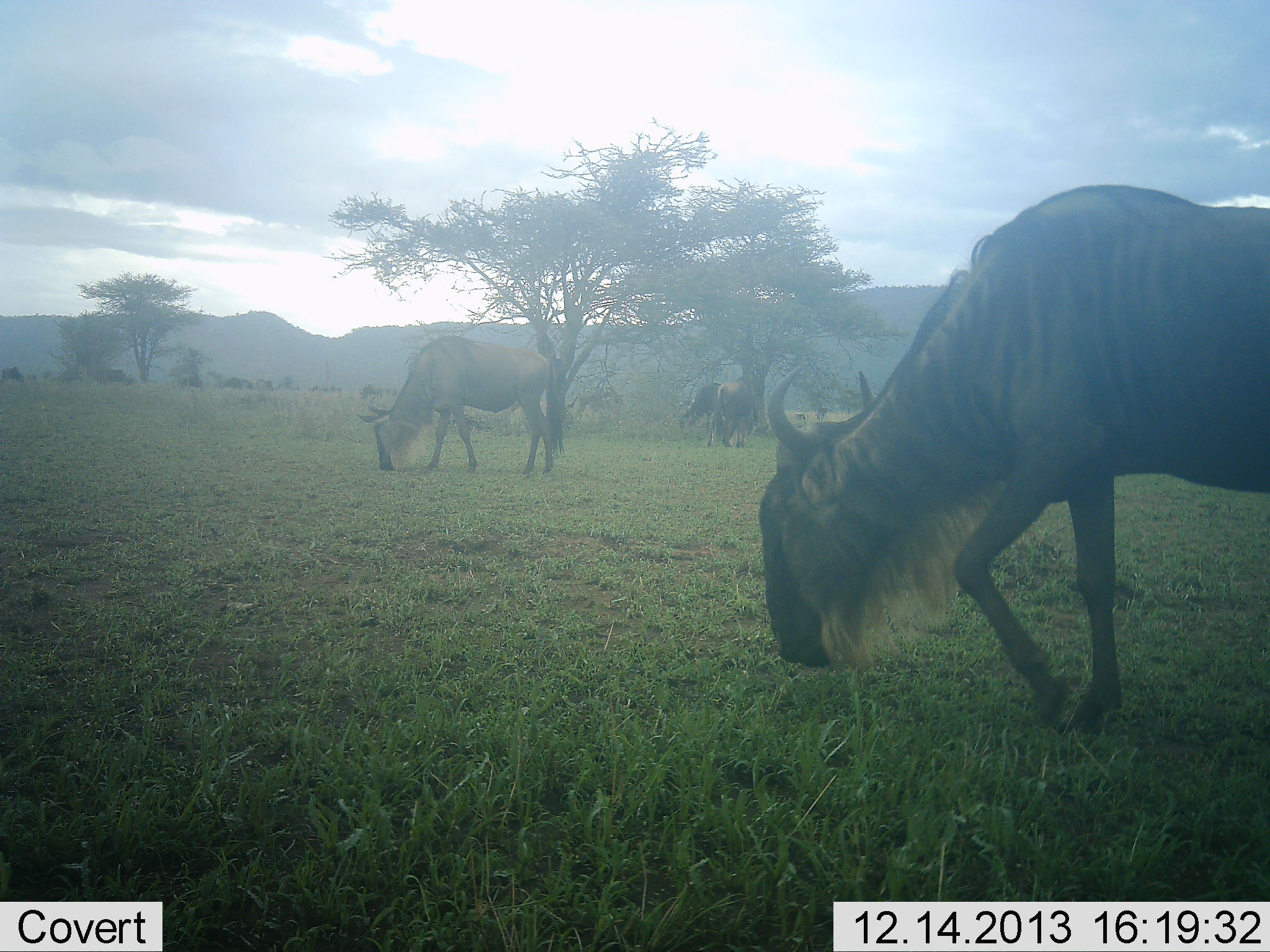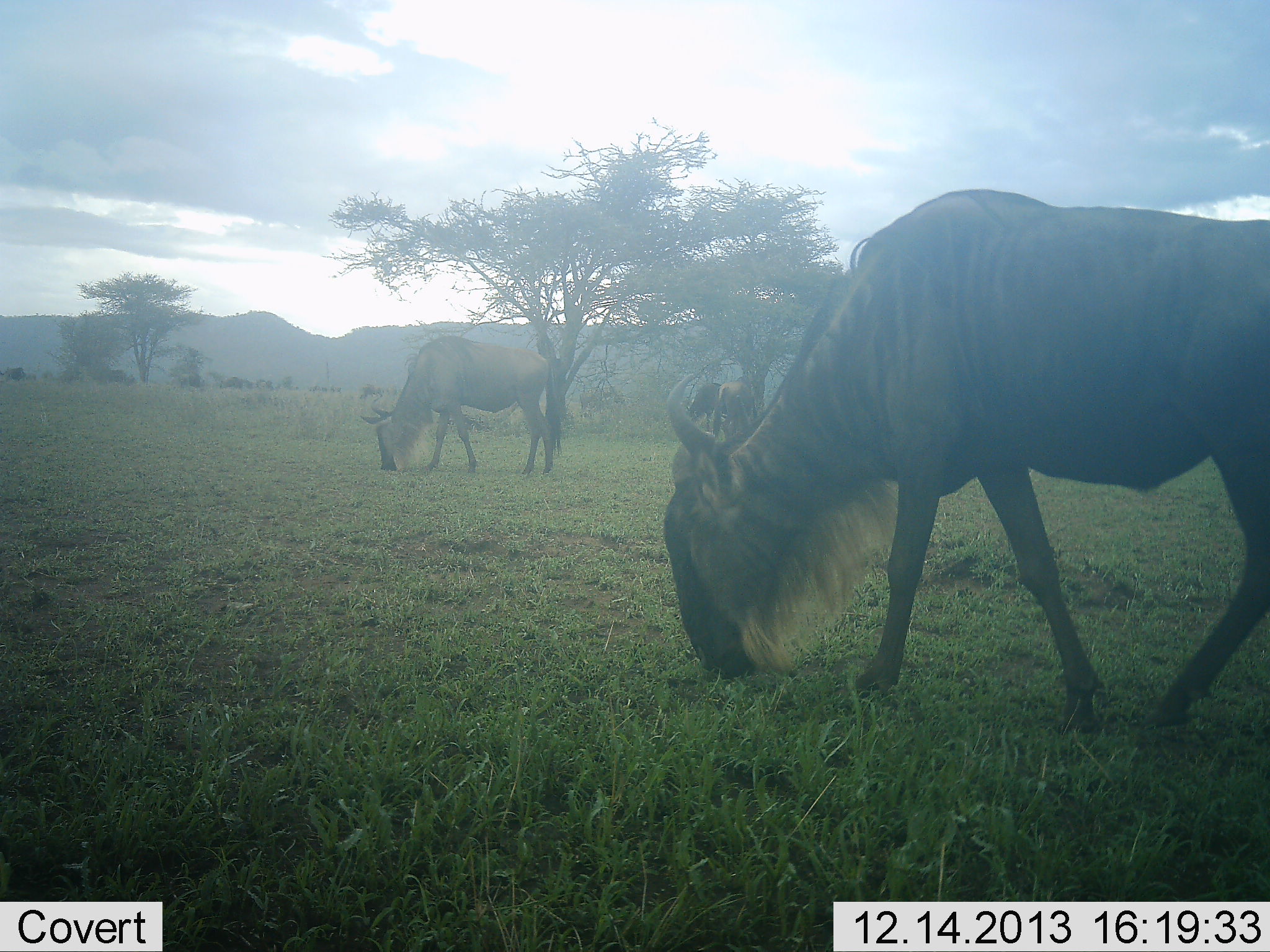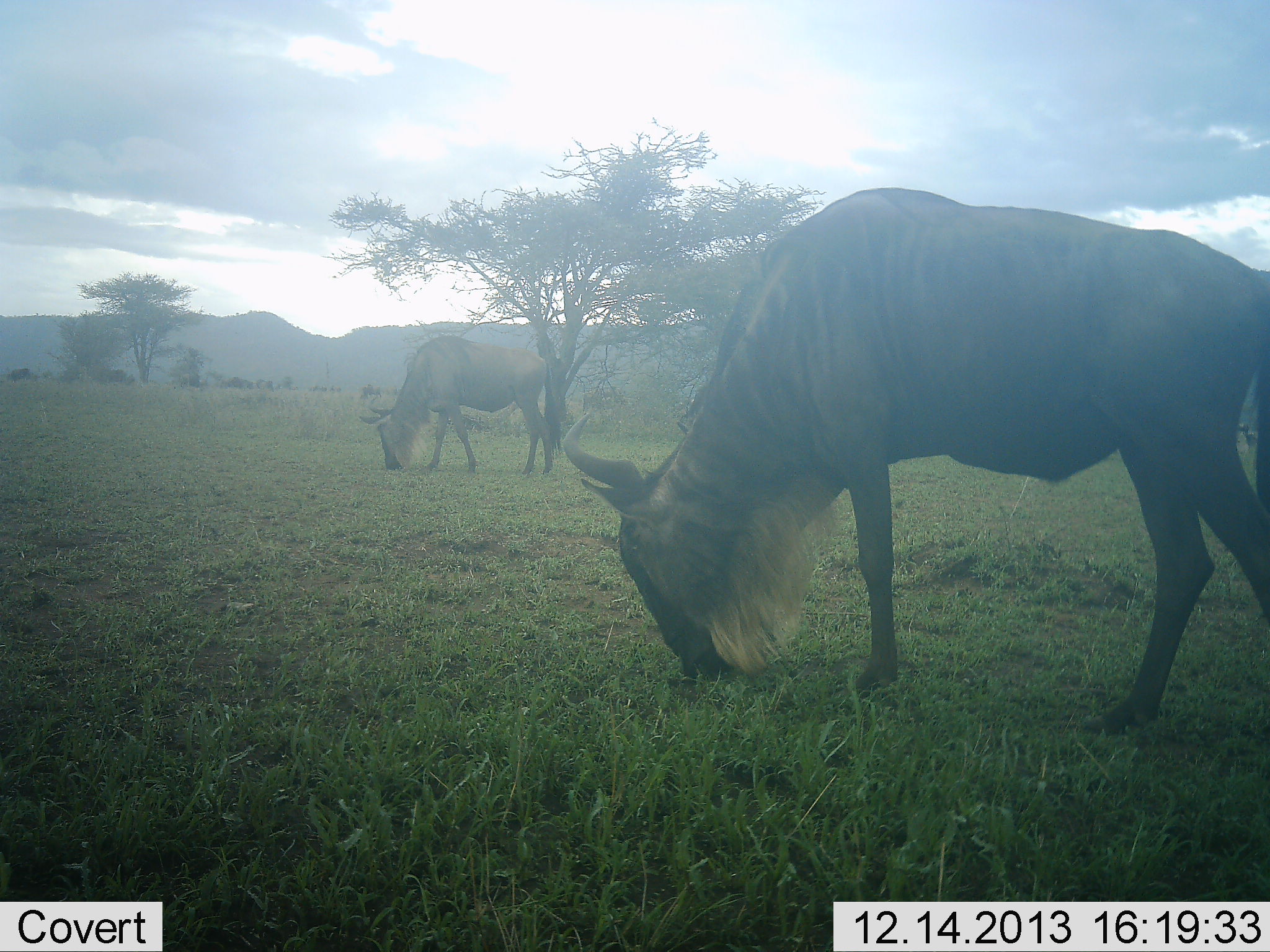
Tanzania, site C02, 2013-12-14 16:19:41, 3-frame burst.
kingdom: Animalia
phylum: Chordata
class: Mammalia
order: Artiodactyla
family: Bovidae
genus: Connochaetes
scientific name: Connochaetes taurinus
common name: blue wildebeest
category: wildebeest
Wildebeest (blue wildebeest) (Connochaetes taurinus), count 4. Behavior (volunteer vote fractions): standing 10%, resting 0%, moving 10%, interacting 0%. Young present (vote fraction): 0%. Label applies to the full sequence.